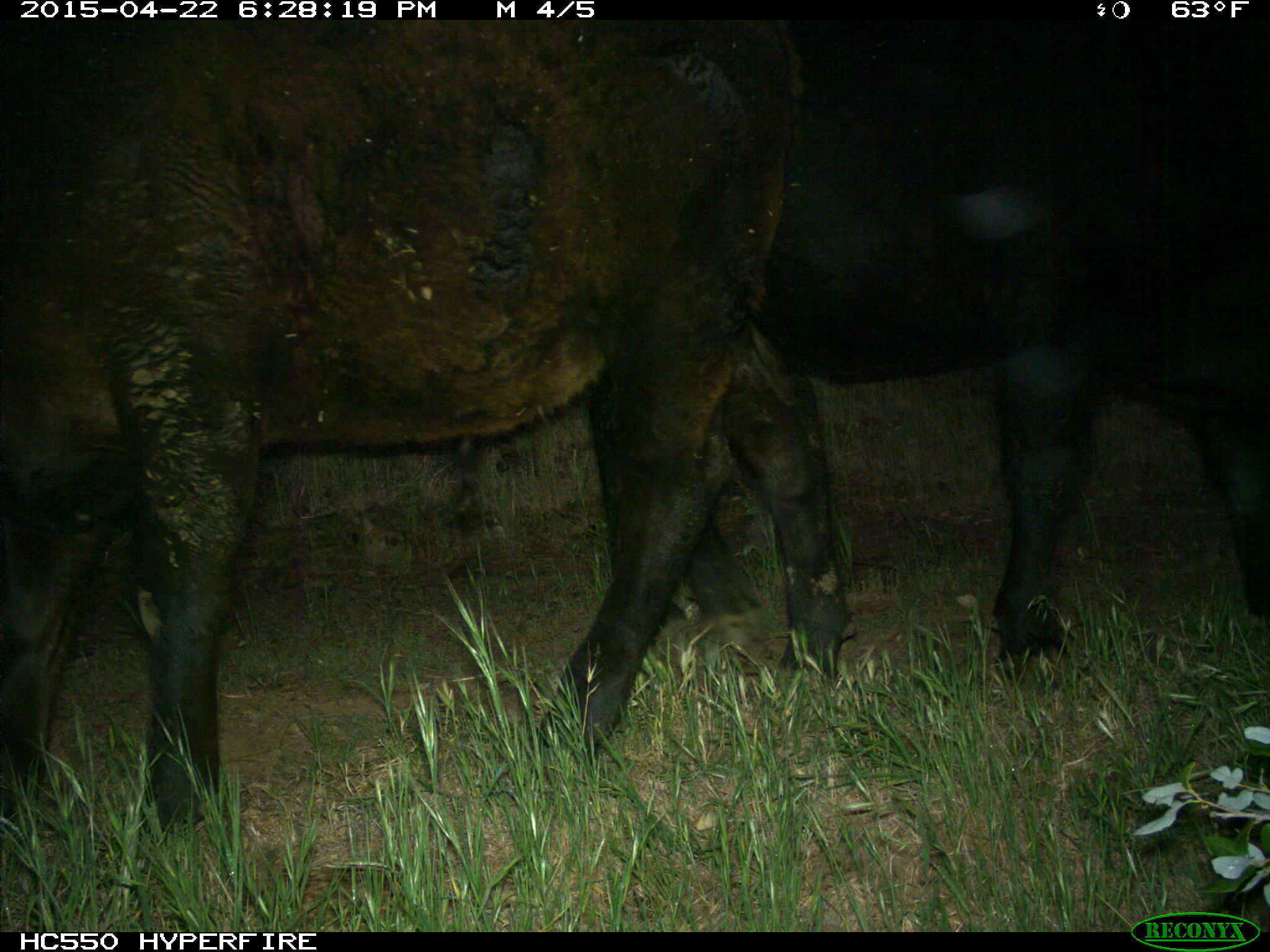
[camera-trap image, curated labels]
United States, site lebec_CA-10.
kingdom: Animalia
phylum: Chordata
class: Mammalia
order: Artiodactyla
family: Bovidae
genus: Bos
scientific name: Bos taurus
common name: domestic cow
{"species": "Bos taurus (domestic cow)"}